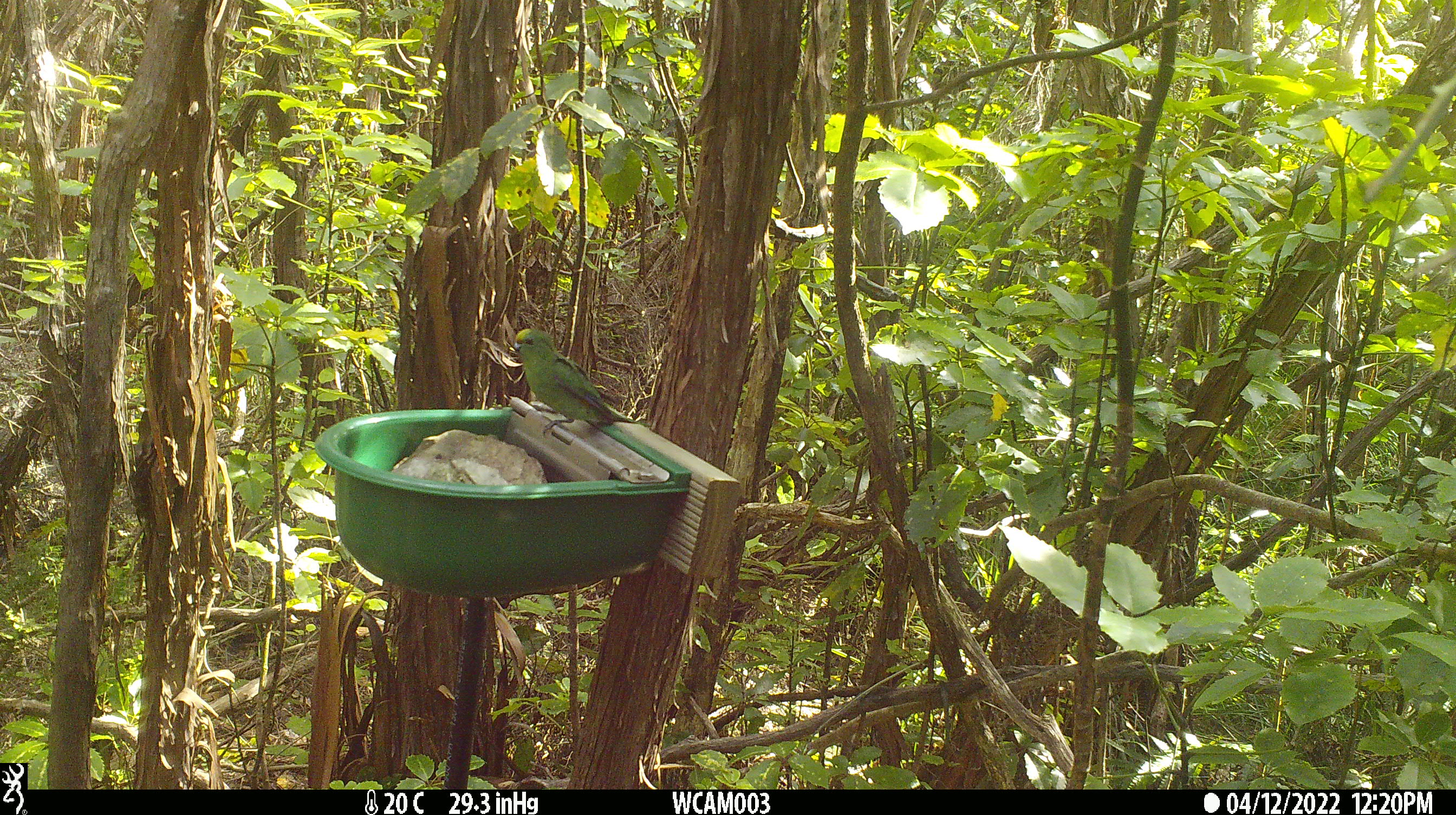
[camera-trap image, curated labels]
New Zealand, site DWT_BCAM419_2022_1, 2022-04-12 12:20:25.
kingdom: Animalia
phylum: Chordata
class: Aves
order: Psittaciformes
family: Psittaculidae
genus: Cyanoramphus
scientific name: Cyanoramphus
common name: parakeet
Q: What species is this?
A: Parakeet (Cyanoramphus).